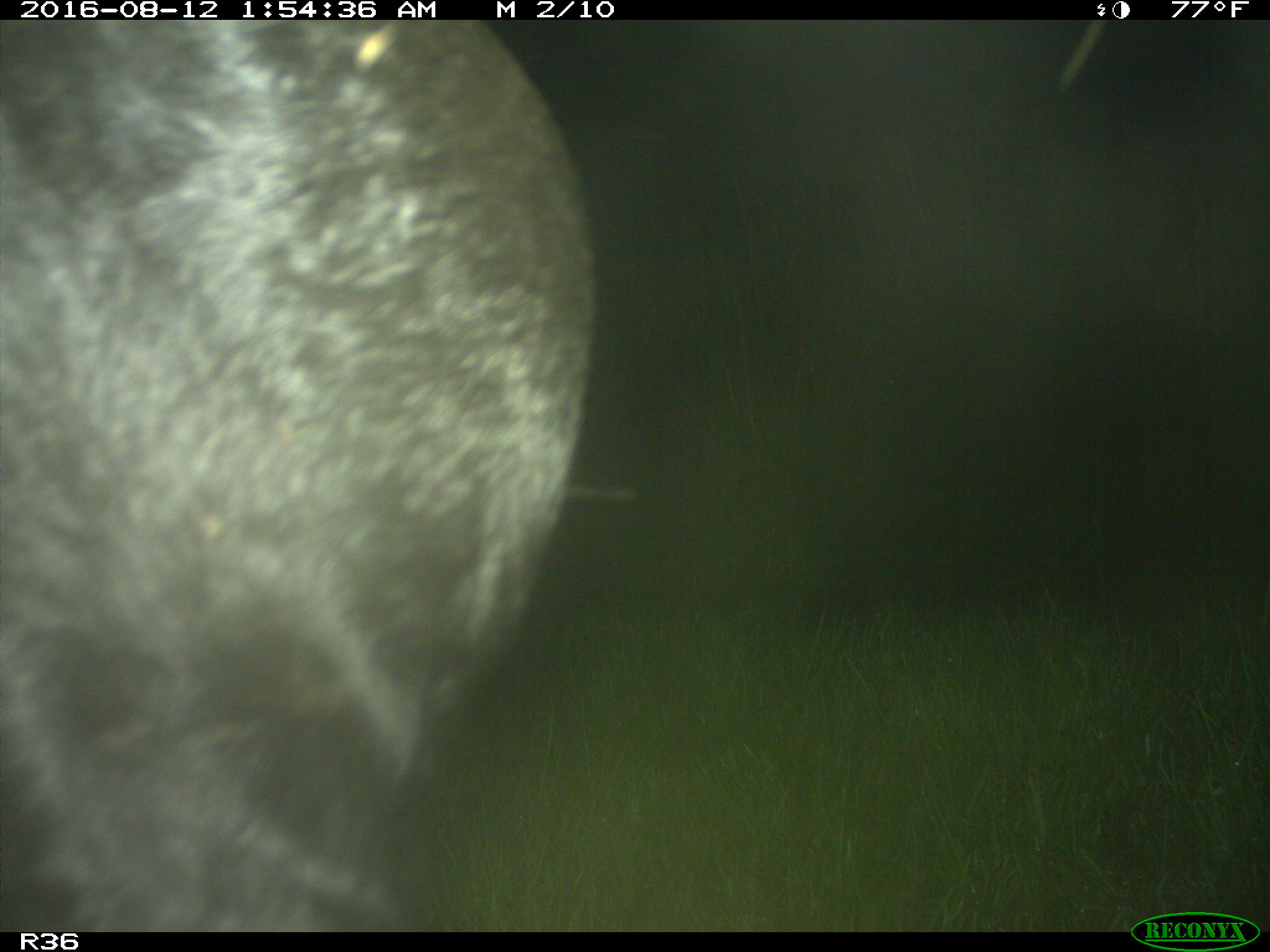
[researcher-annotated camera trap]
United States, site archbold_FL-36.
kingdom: Animalia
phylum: Chordata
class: Mammalia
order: Artiodactyla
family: Bovidae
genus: Bos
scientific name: Bos taurus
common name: domestic cow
Bos taurus (domestic cow).